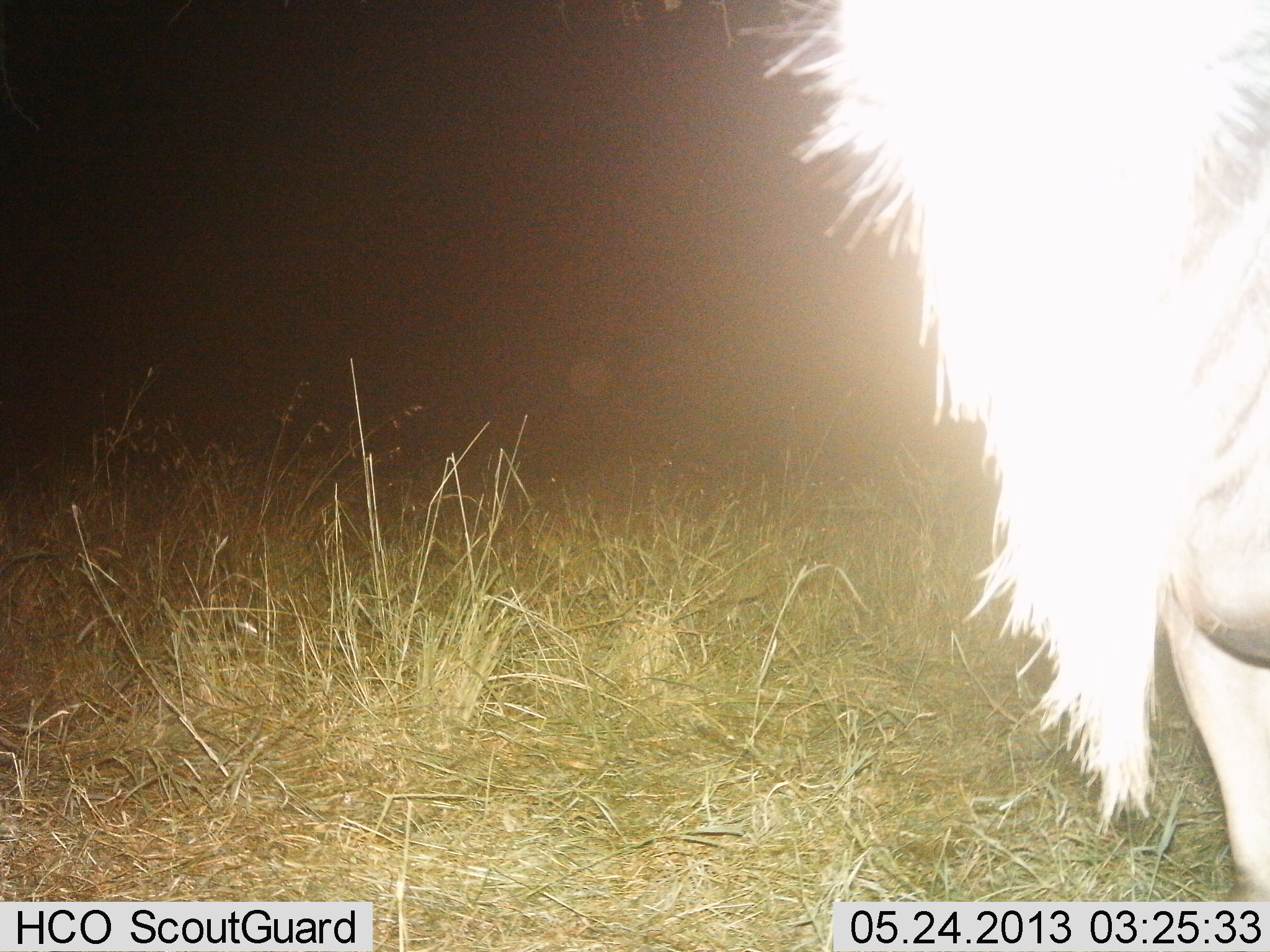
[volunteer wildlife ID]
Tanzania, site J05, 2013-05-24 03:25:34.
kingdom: Animalia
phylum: Chordata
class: Mammalia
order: Artiodactyla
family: Bovidae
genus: Connochaetes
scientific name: Connochaetes taurinus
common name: blue wildebeest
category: wildebeest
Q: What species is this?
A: Wildebeest (blue wildebeest) (Connochaetes taurinus).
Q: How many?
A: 1.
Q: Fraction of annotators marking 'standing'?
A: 100%.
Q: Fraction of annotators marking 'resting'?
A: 0%.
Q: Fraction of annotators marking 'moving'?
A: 0%.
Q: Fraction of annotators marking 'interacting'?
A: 0%.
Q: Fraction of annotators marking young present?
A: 0%.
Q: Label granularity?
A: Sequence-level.